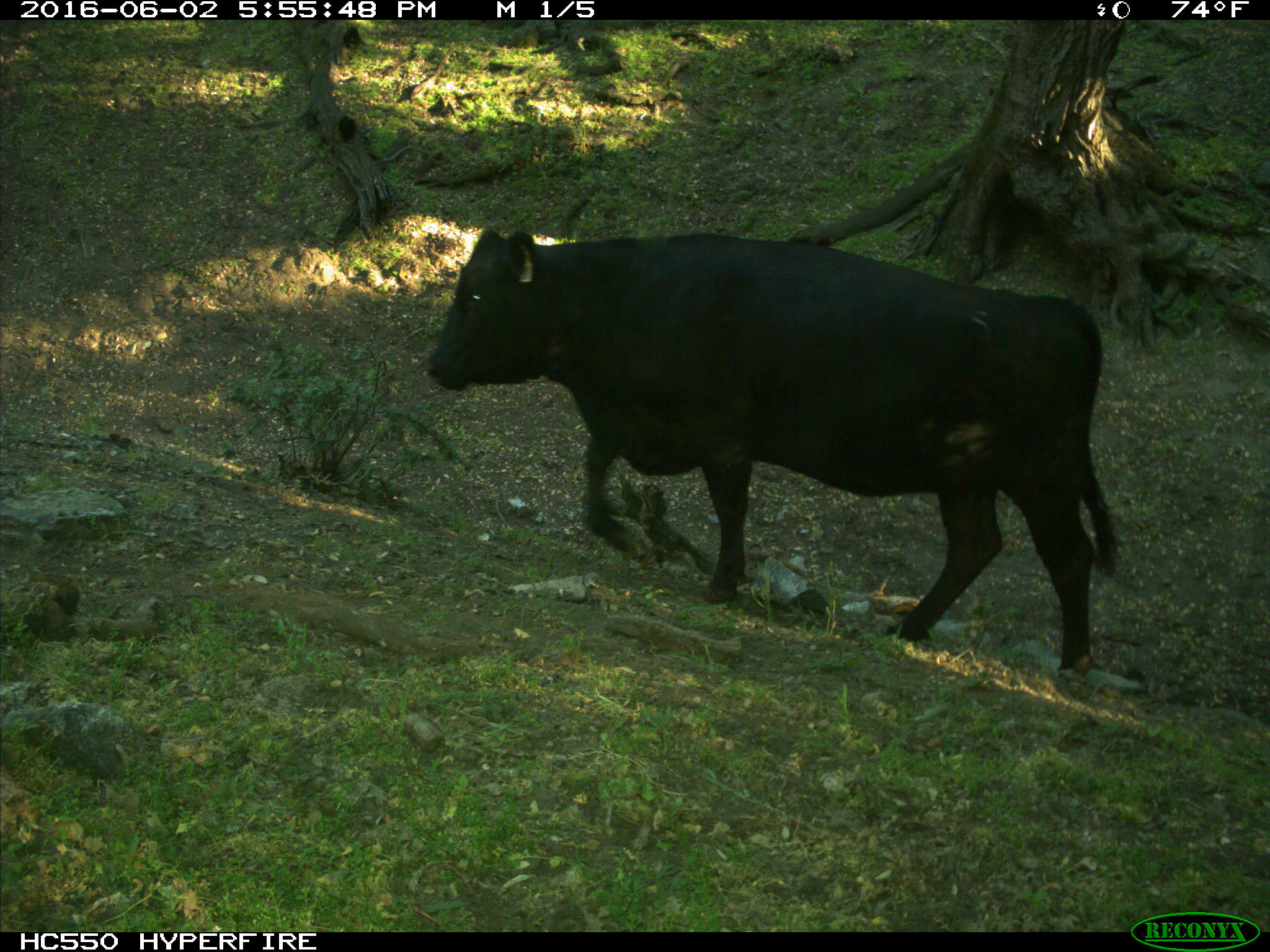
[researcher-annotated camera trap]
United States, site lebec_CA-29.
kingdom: Animalia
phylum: Chordata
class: Mammalia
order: Artiodactyla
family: Bovidae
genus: Bos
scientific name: Bos taurus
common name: domestic cow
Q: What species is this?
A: Bos taurus (domestic cow).